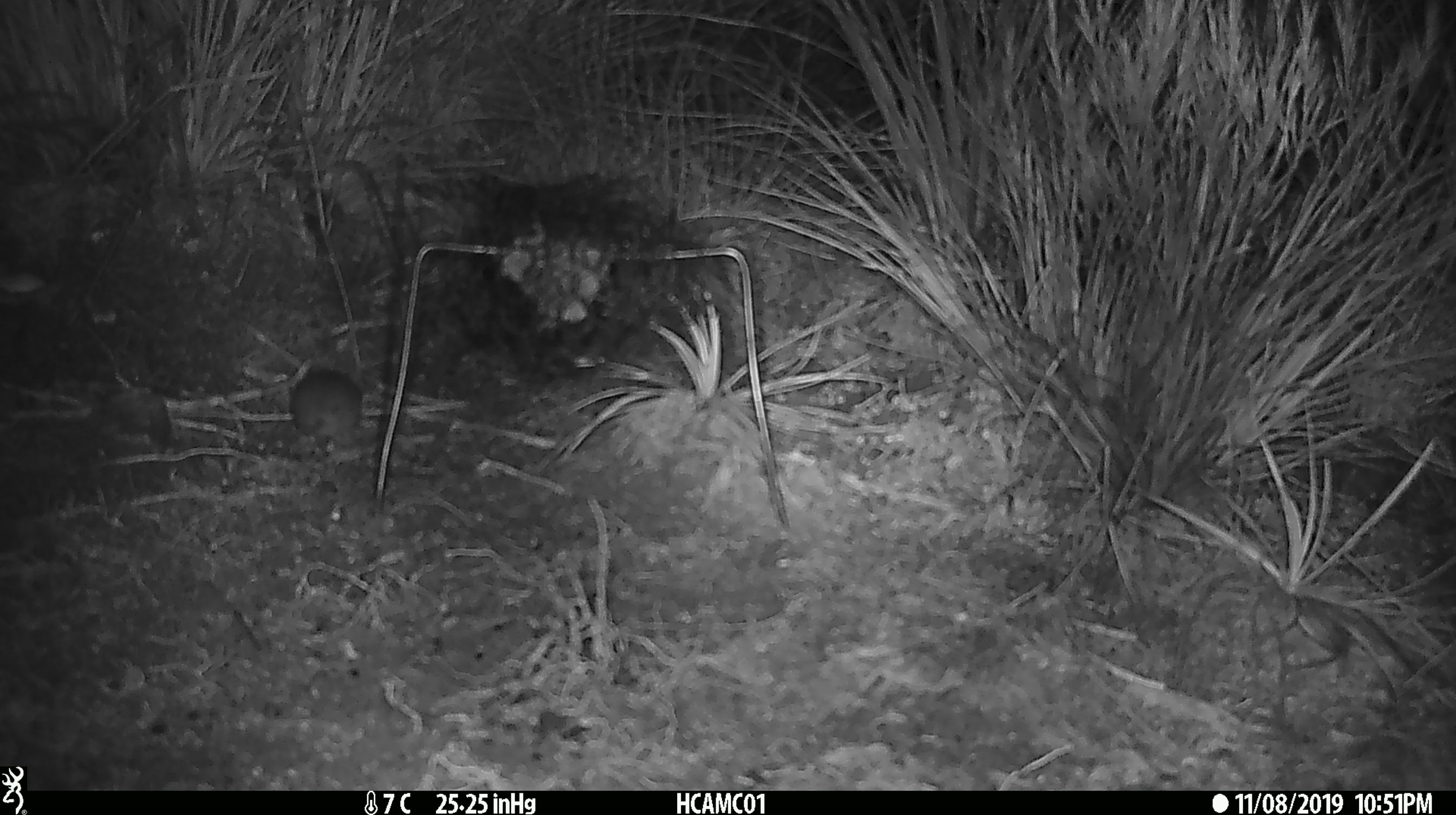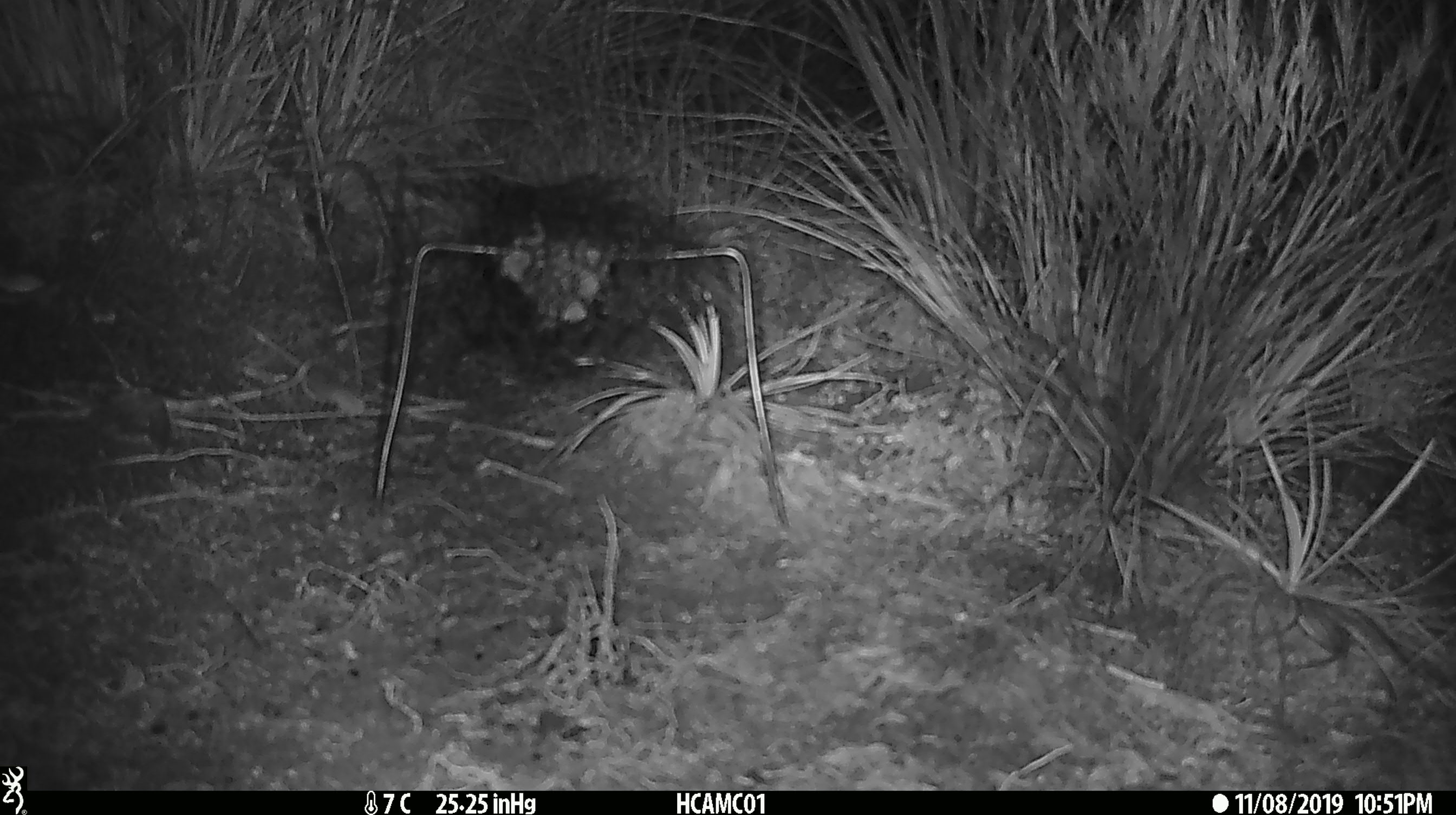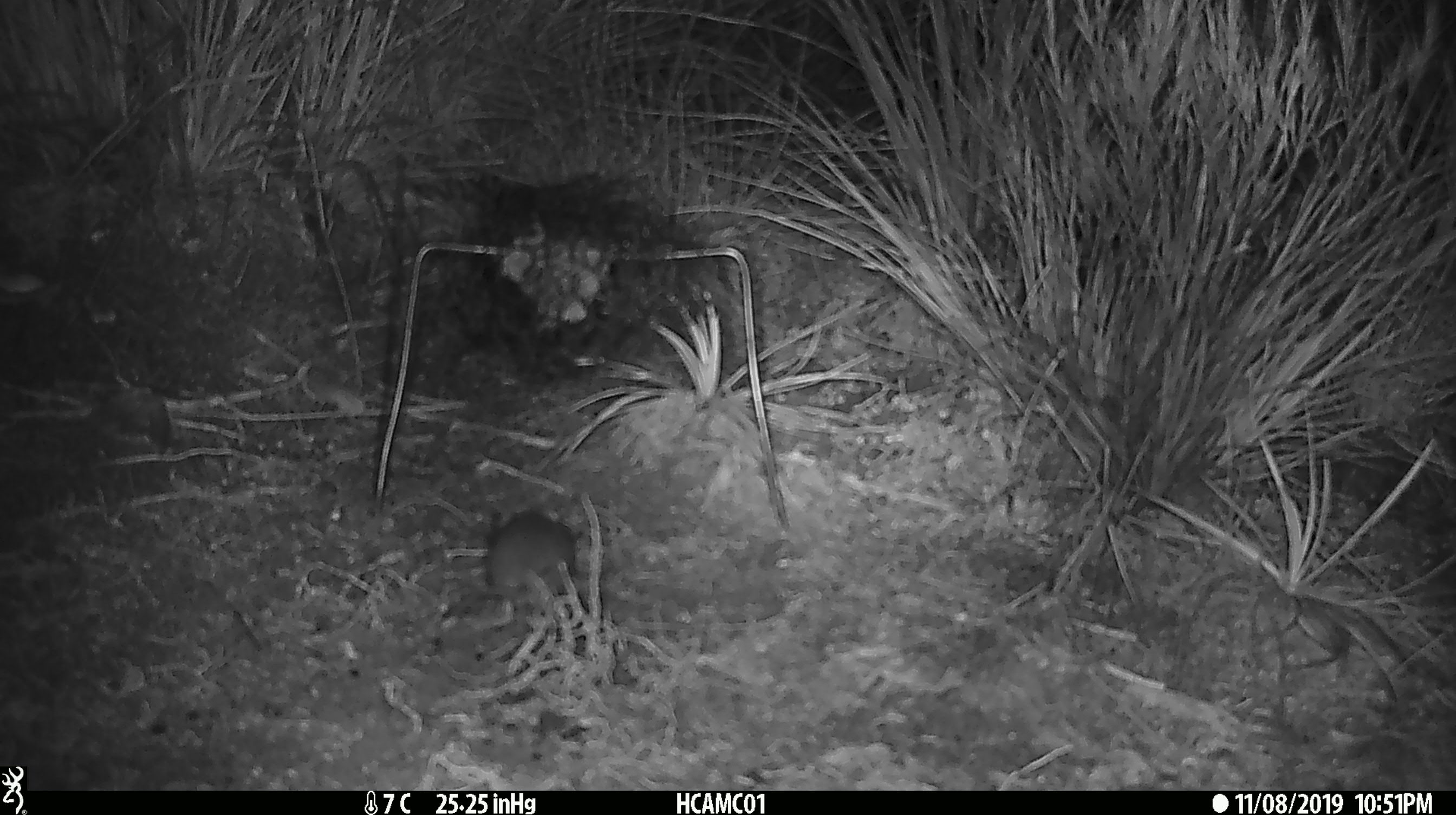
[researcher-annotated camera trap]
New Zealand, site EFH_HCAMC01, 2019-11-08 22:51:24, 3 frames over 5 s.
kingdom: Animalia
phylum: Chordata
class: Mammalia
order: Rodentia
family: Muridae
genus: Mus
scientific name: Mus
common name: mouse